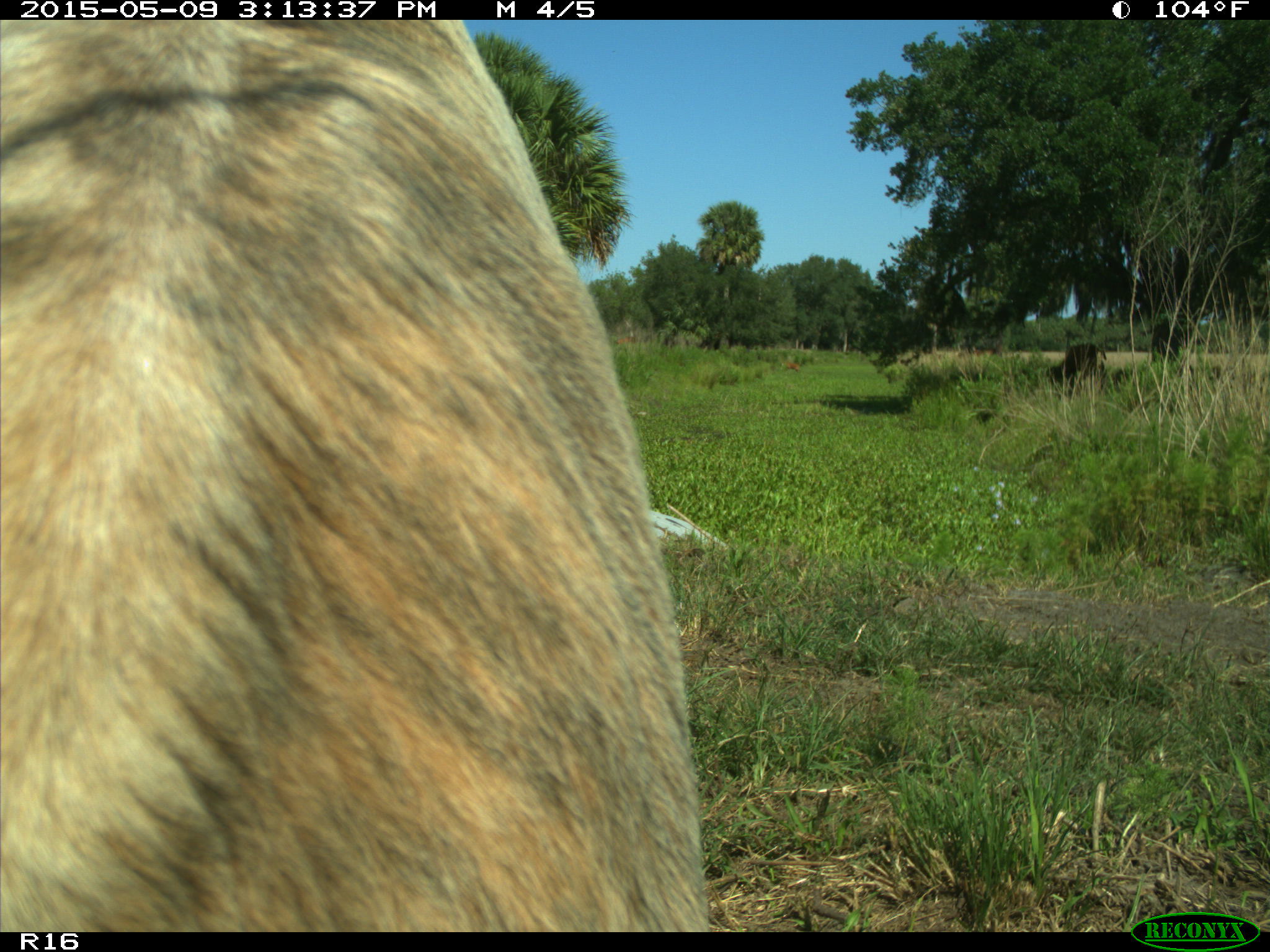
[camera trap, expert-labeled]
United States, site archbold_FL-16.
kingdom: Animalia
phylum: Chordata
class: Mammalia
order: Artiodactyla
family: Bovidae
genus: Bos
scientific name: Bos taurus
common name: domestic cow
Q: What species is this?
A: Bos taurus (domestic cow).